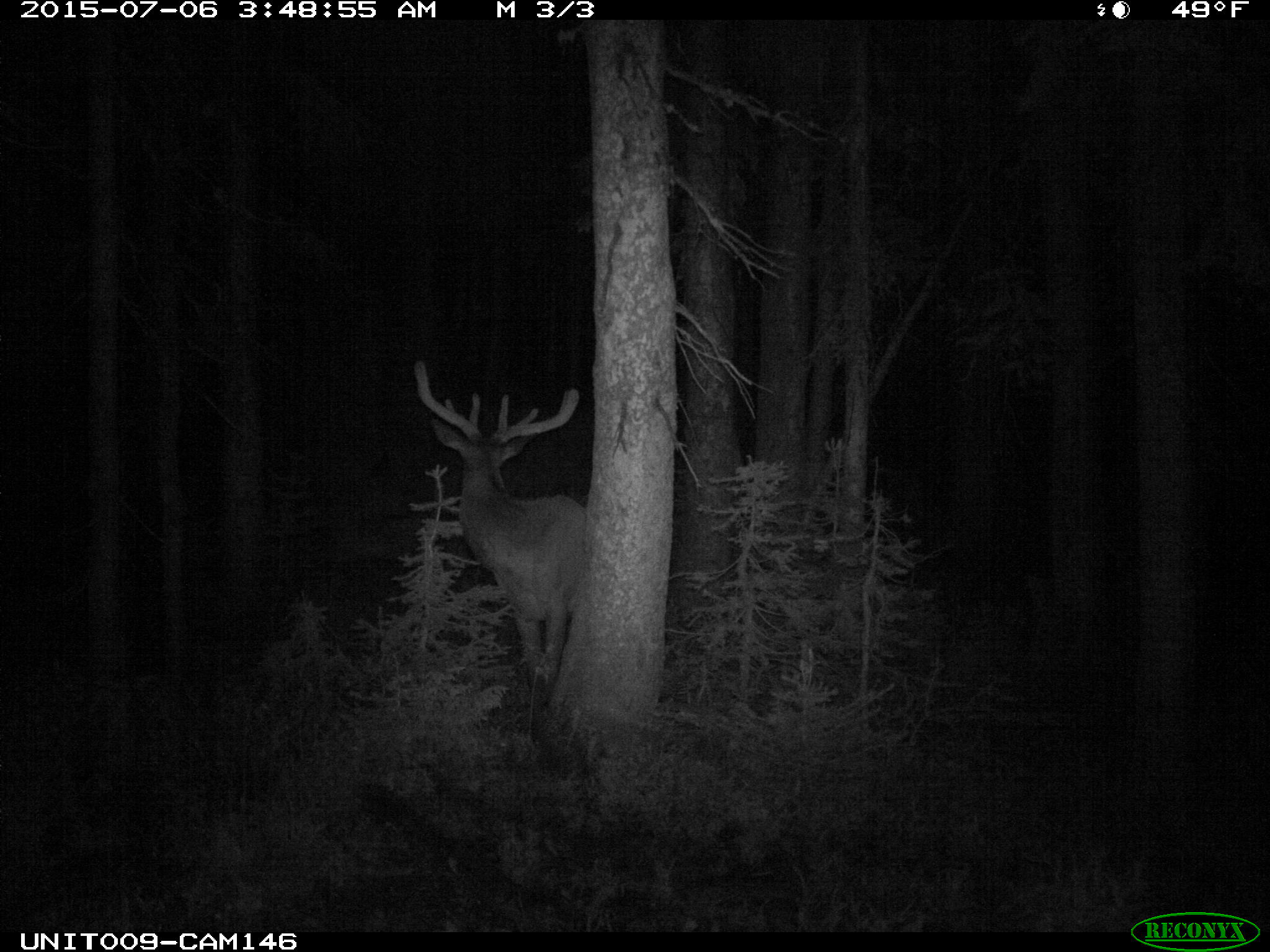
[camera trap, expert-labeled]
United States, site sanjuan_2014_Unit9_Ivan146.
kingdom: Animalia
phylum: Chordata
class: Mammalia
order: Artiodactyla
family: Cervidae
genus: Cervus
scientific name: Cervus elaphus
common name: red deer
Cervus elaphus (red deer).